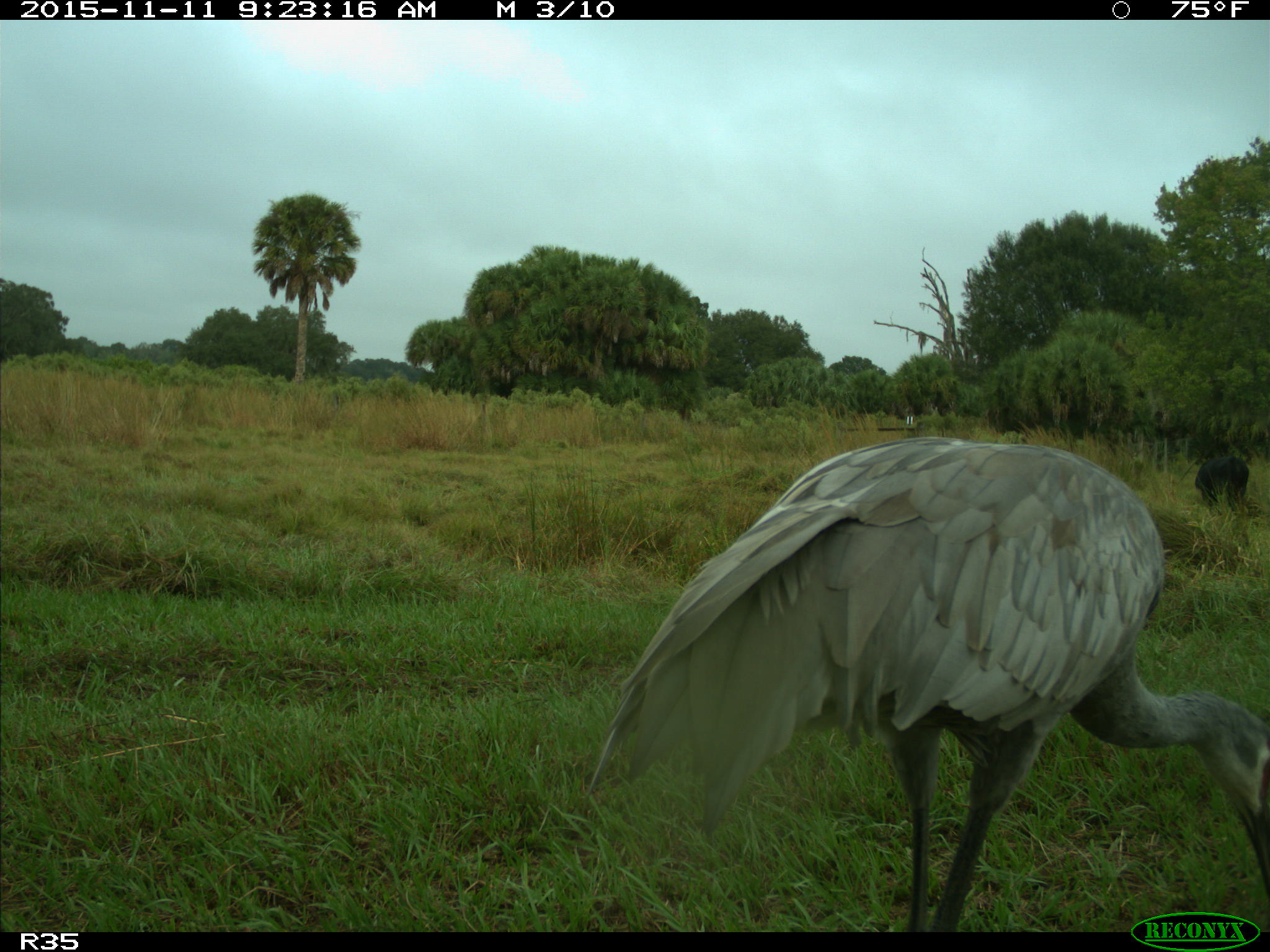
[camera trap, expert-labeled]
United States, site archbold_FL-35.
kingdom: Animalia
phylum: Chordata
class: Aves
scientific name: Aves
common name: birds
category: unidentified bird